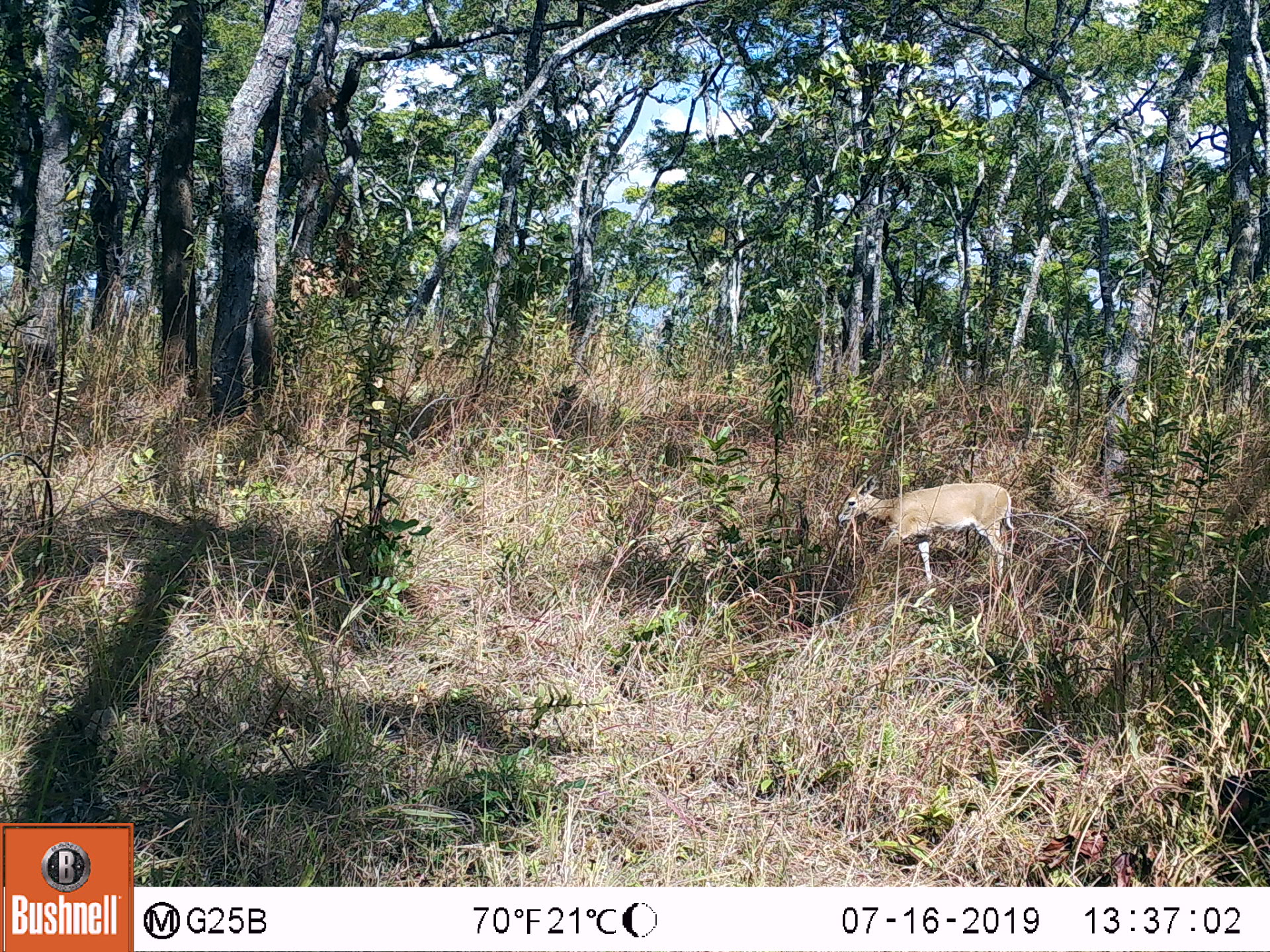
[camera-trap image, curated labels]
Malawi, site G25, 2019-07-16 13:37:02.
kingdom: Animalia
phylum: Chordata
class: Mammalia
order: Artiodactyla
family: Bovidae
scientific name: Antilopinae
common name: small antelope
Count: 1.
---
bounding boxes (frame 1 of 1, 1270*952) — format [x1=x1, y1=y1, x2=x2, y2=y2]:
small antelope: [x1=832, y1=474, x2=1017, y2=597]